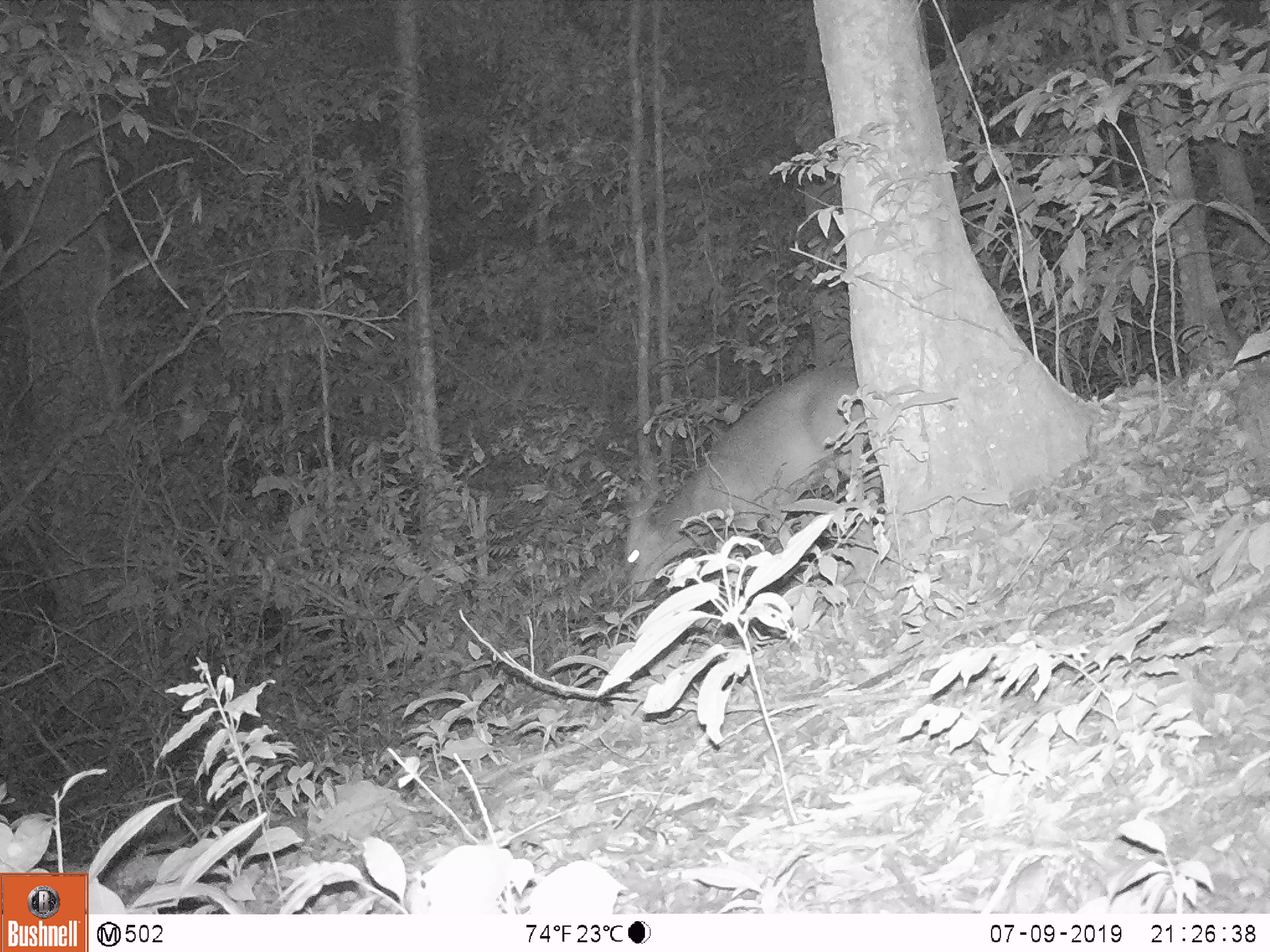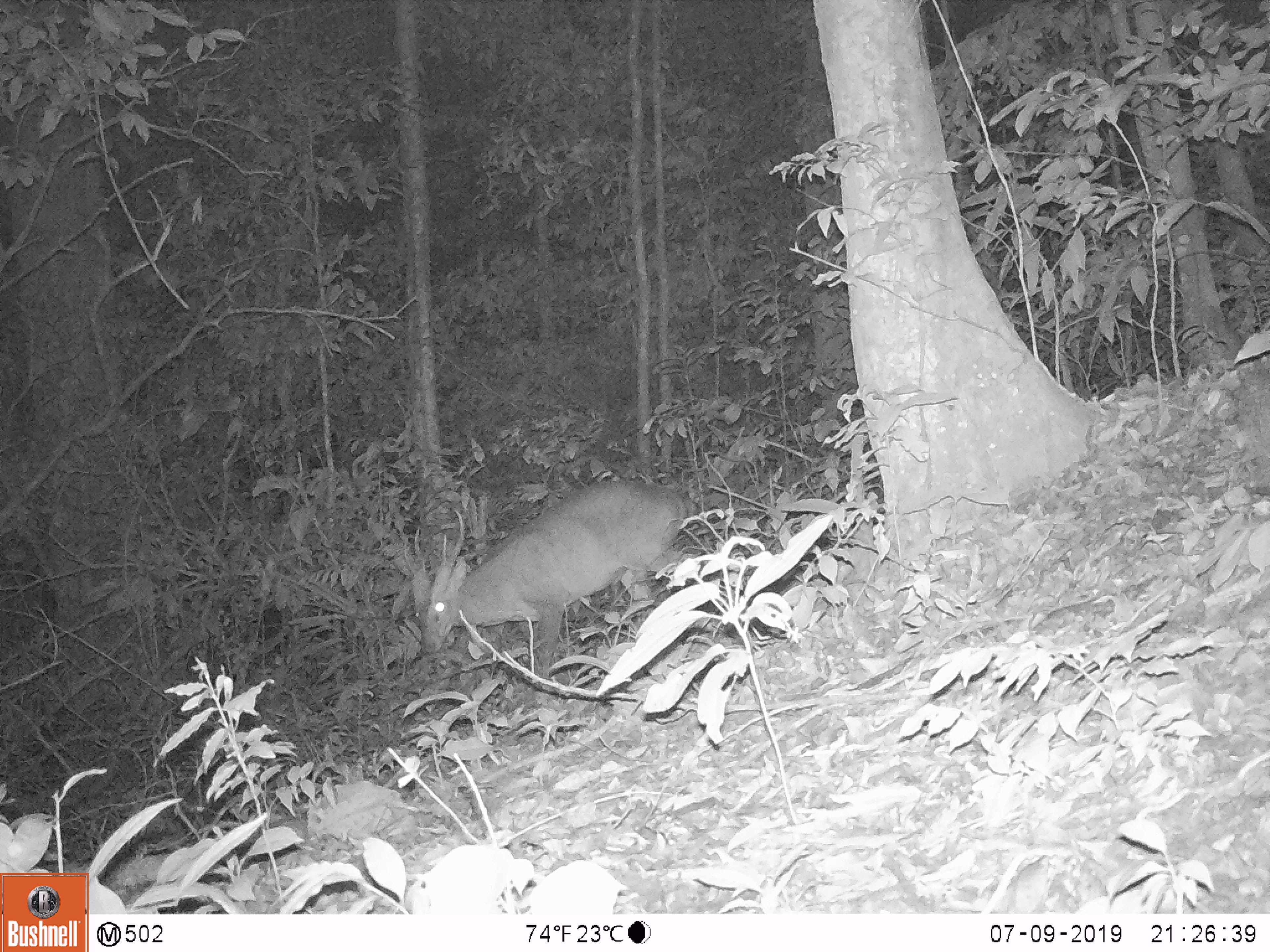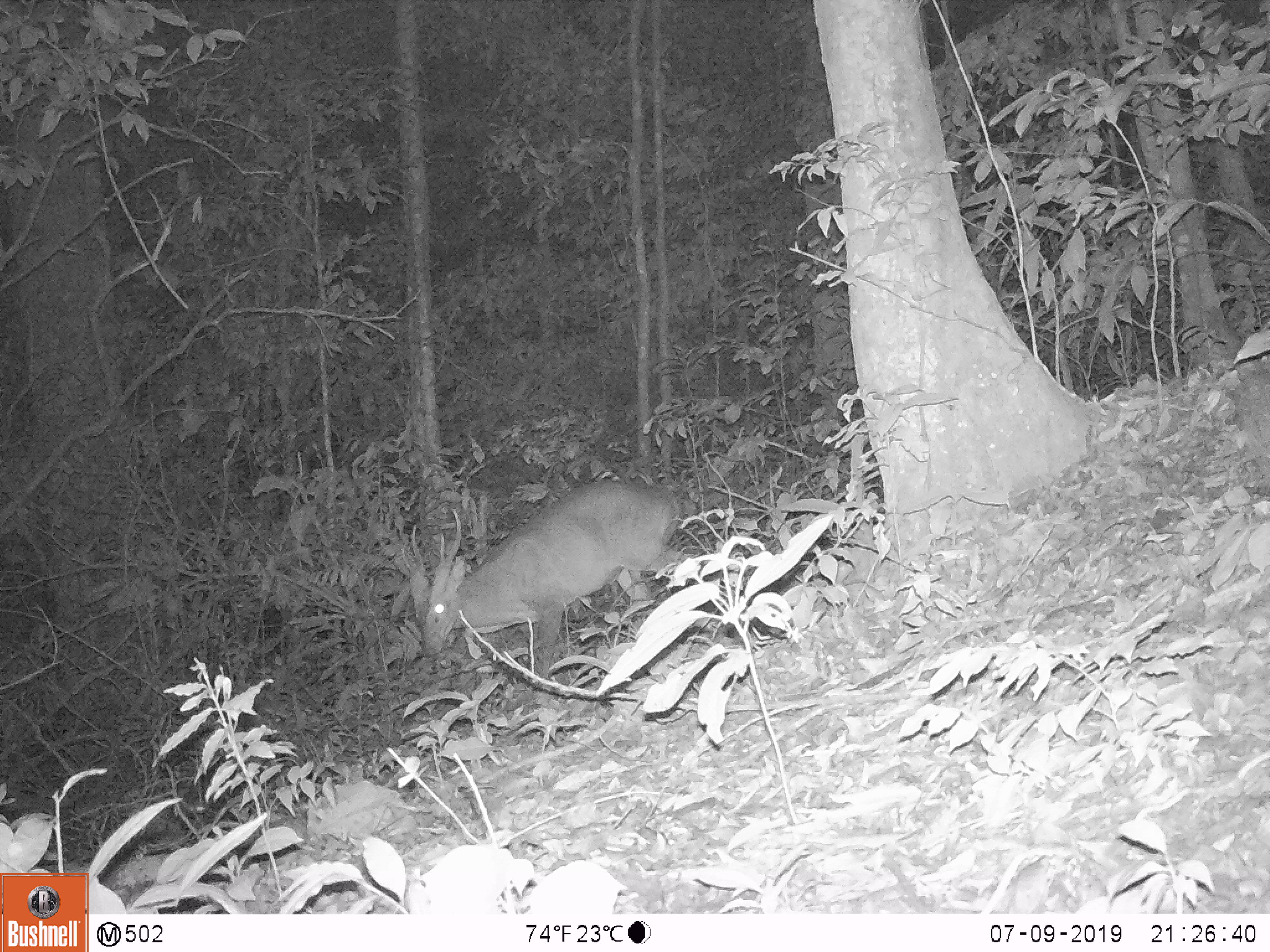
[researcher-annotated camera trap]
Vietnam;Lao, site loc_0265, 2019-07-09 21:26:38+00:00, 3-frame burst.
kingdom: Animalia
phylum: Chordata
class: Mammalia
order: Artiodactyla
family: Cervidae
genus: Muntiacus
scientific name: Muntiacus vuquangensis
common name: large-antlered muntjac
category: large antlered muntjac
Large antlered muntjac (large-antlered muntjac) (Muntiacus vuquangensis). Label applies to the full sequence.